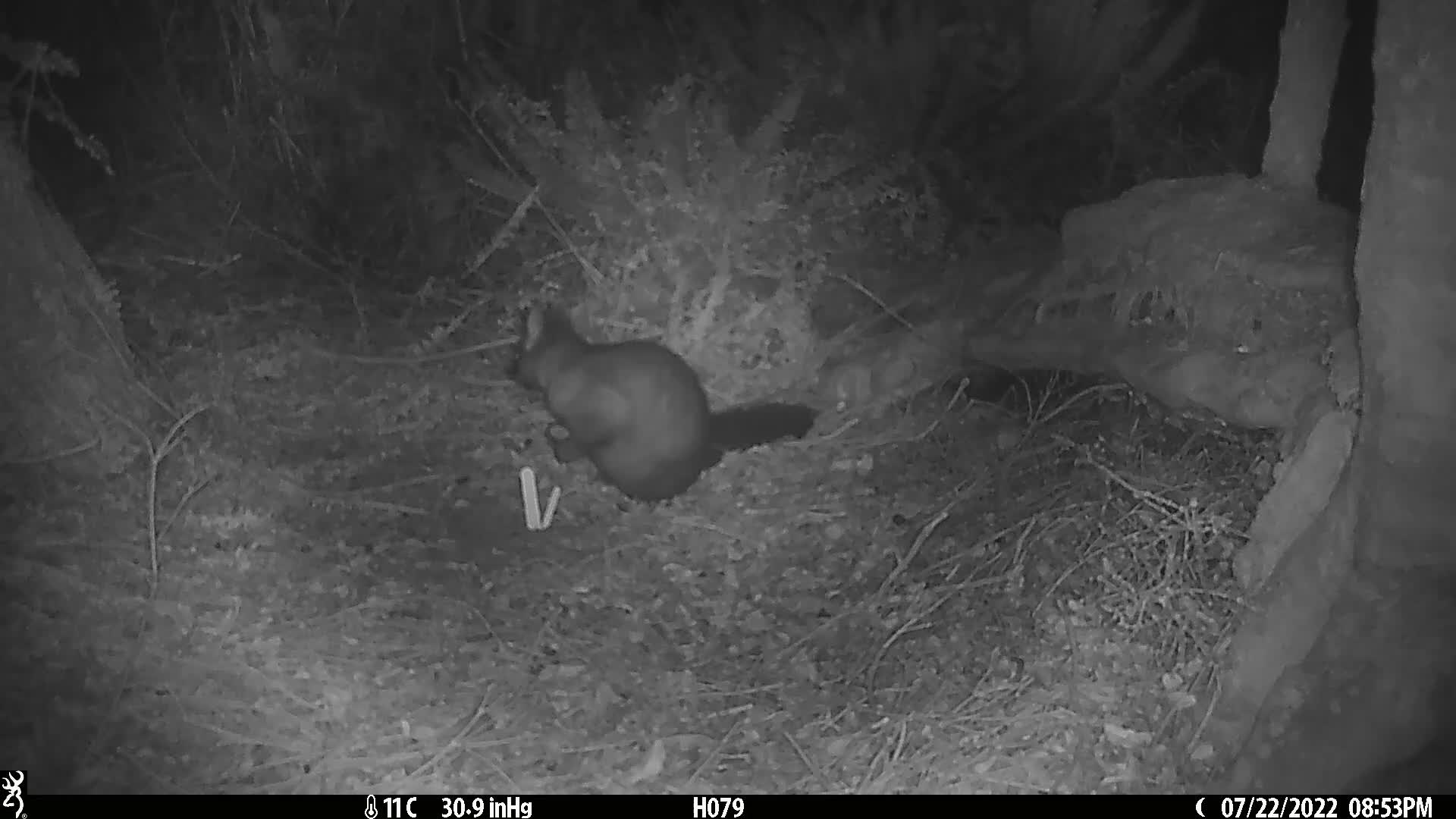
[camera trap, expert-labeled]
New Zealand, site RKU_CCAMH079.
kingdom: Animalia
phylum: Chordata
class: Mammalia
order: Diprotodontia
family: Phalangeridae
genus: Trichosurus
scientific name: Trichosurus vulpecula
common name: common brushtail possum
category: possum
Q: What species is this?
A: Possum (common brushtail possum) (Trichosurus vulpecula).